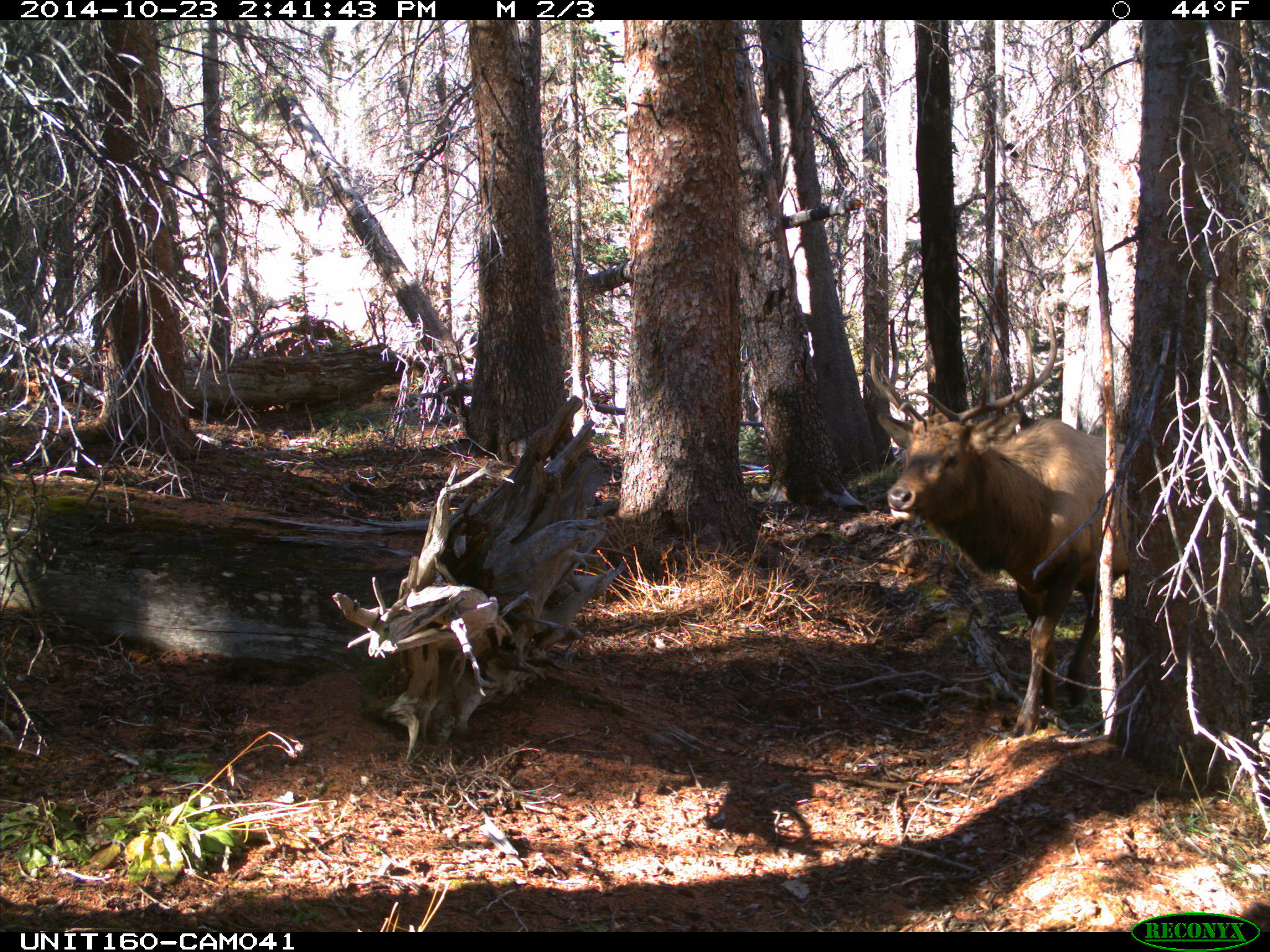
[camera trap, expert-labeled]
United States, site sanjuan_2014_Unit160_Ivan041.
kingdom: Animalia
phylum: Chordata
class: Mammalia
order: Artiodactyla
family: Cervidae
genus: Cervus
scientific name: Cervus elaphus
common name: red deer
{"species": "Cervus elaphus (red deer)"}